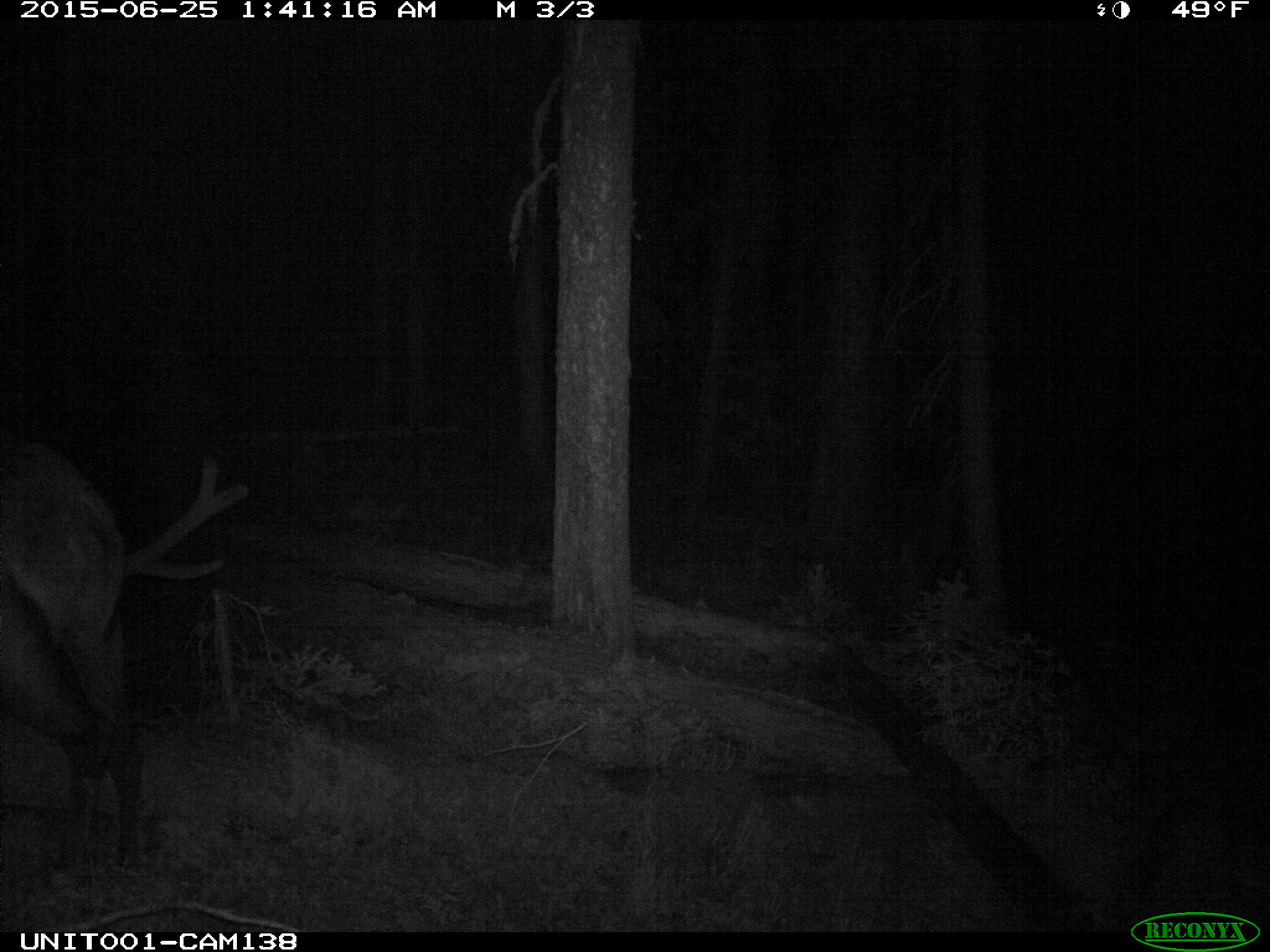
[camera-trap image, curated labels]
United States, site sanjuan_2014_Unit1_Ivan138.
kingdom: Animalia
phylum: Chordata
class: Mammalia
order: Artiodactyla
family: Cervidae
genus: Cervus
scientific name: Cervus elaphus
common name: red deer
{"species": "Cervus elaphus (red deer)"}